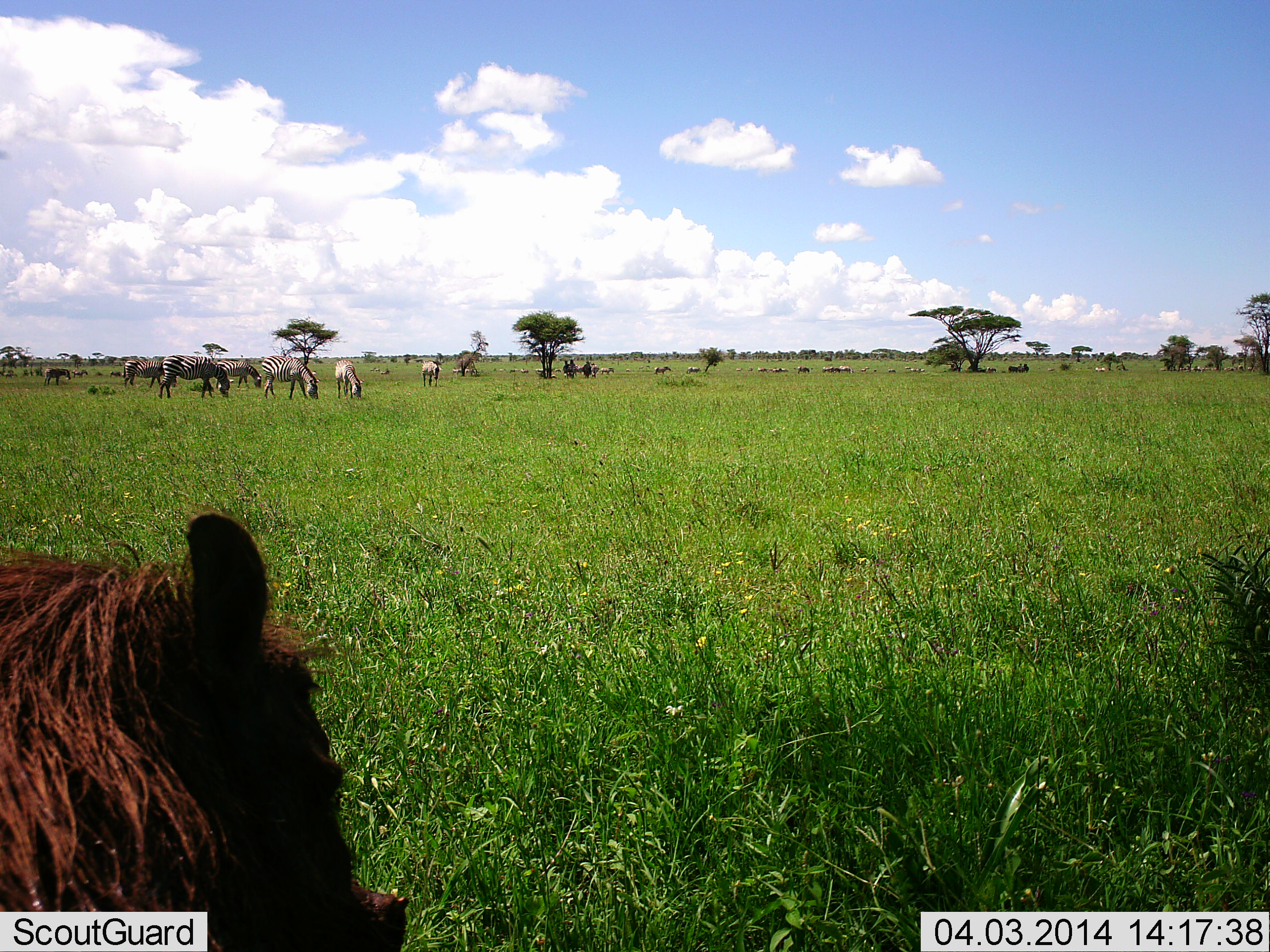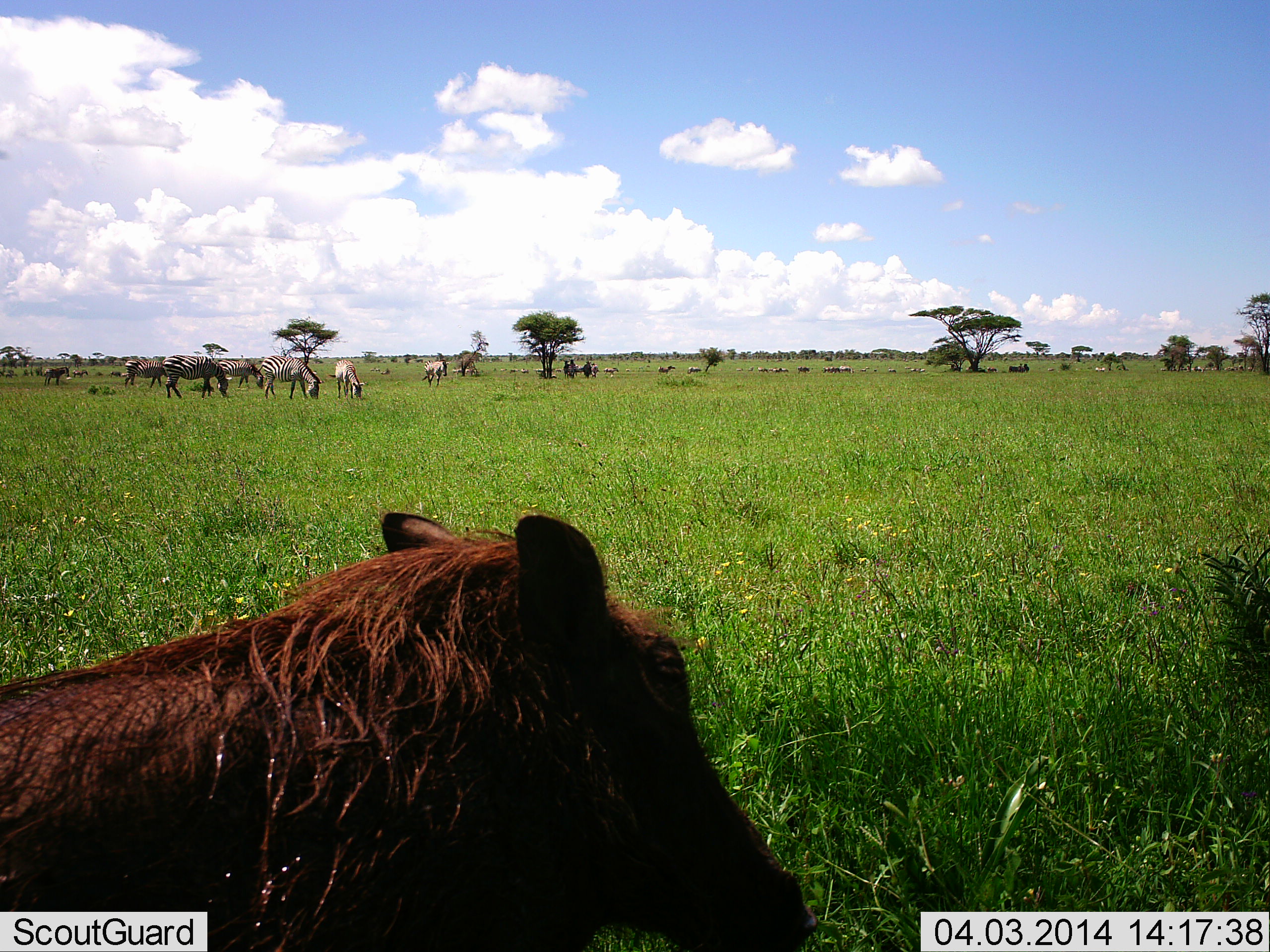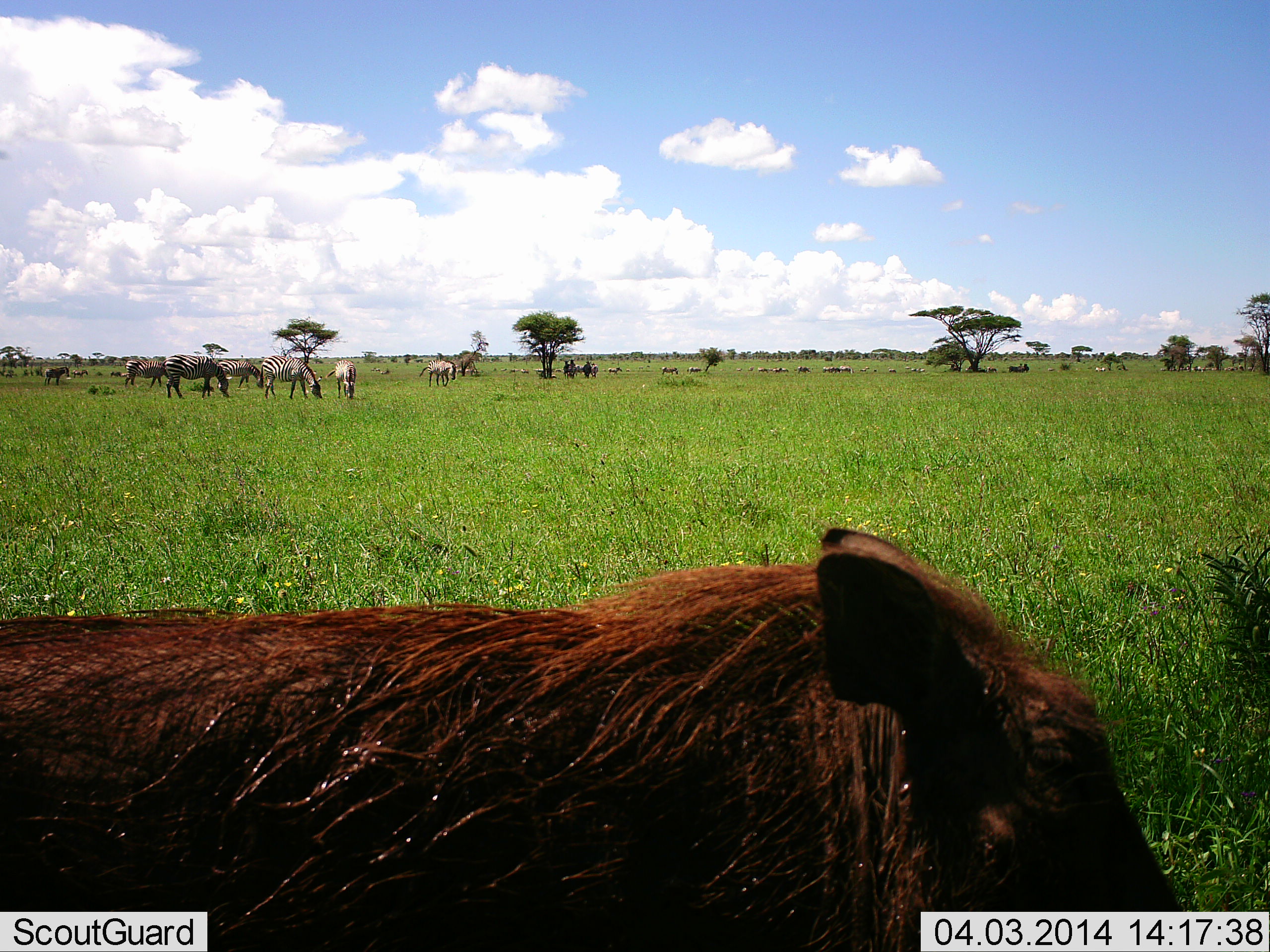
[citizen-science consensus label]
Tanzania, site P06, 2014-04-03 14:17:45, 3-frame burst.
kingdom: Animalia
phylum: Chordata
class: Mammalia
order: Artiodactyla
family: Suidae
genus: Phacochoerus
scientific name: Phacochoerus africanus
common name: warthog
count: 1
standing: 8%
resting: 6%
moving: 86%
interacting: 0%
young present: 0%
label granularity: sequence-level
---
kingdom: Animalia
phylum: Chordata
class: Mammalia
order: Perissodactyla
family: Equidae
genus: Equus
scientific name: Equus quagga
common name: plains zebra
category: zebra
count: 11-50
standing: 42%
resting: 13%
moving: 28%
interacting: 4%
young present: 2%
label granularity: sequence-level